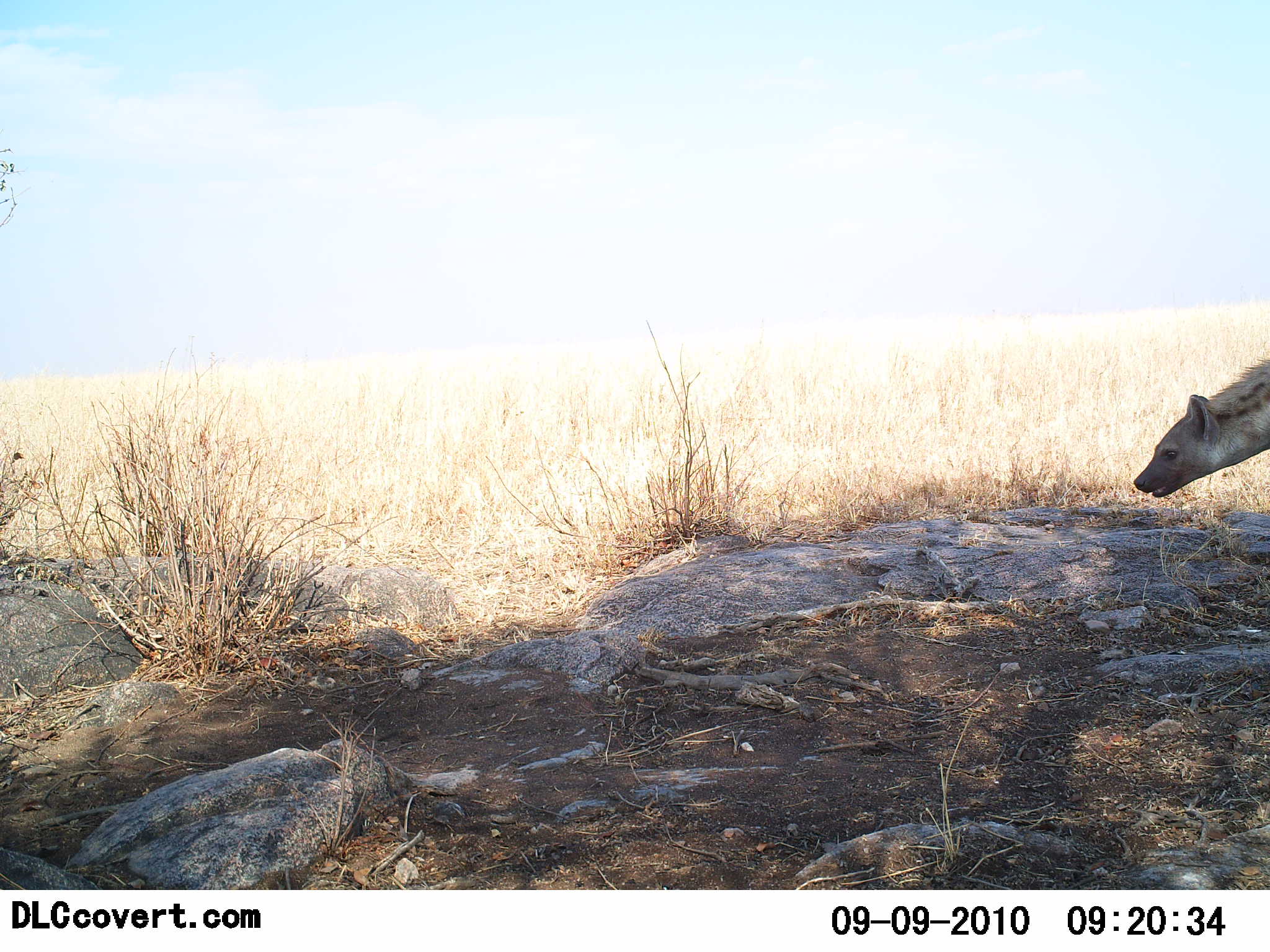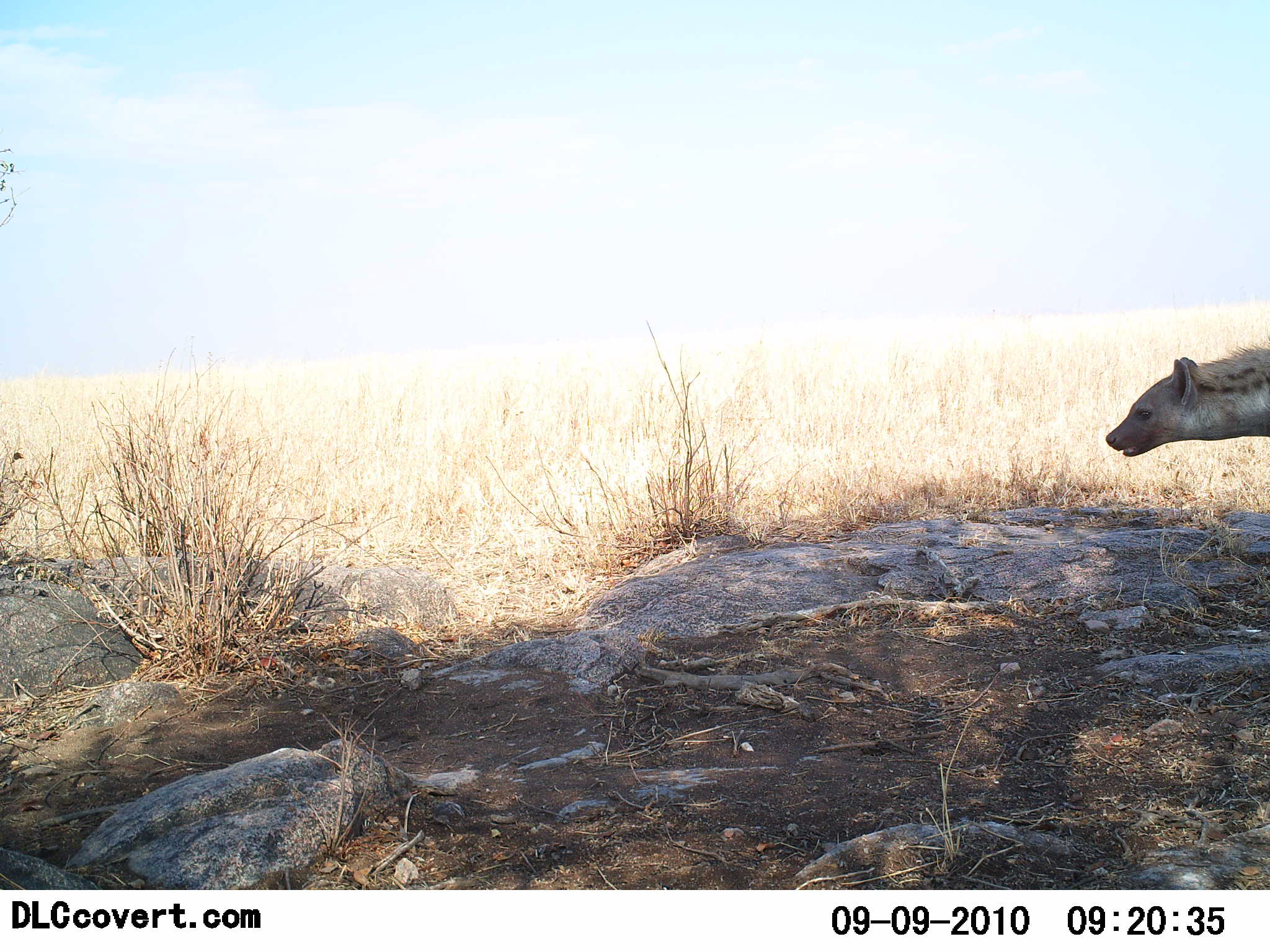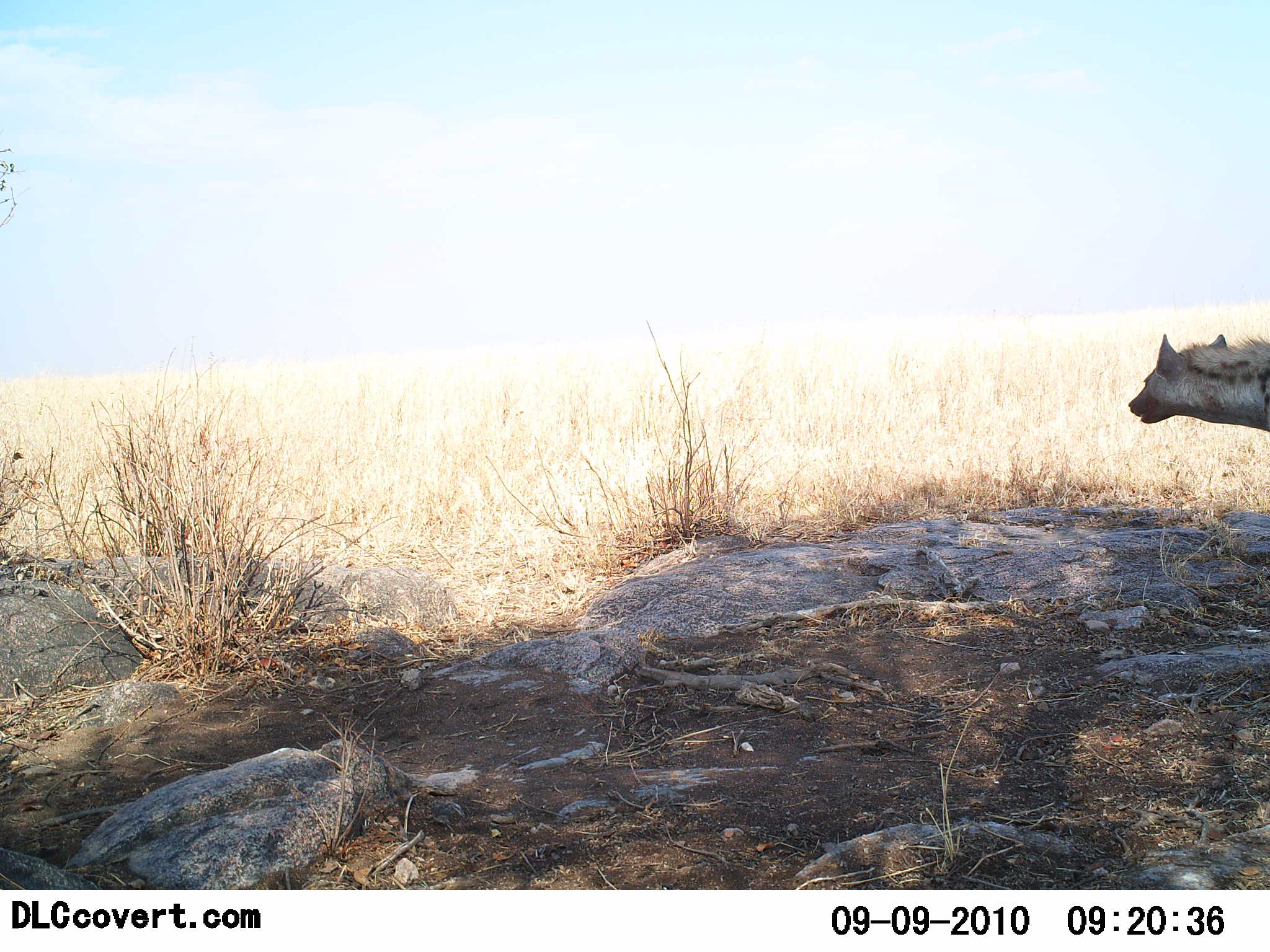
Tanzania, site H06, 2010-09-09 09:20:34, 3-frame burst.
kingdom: Animalia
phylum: Chordata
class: Mammalia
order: Carnivora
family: Hyaenidae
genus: Crocuta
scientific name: Crocuta crocuta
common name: spotted hyena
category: hyenaspotted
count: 1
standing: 92%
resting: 0%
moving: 8%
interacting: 0%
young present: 0%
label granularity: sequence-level